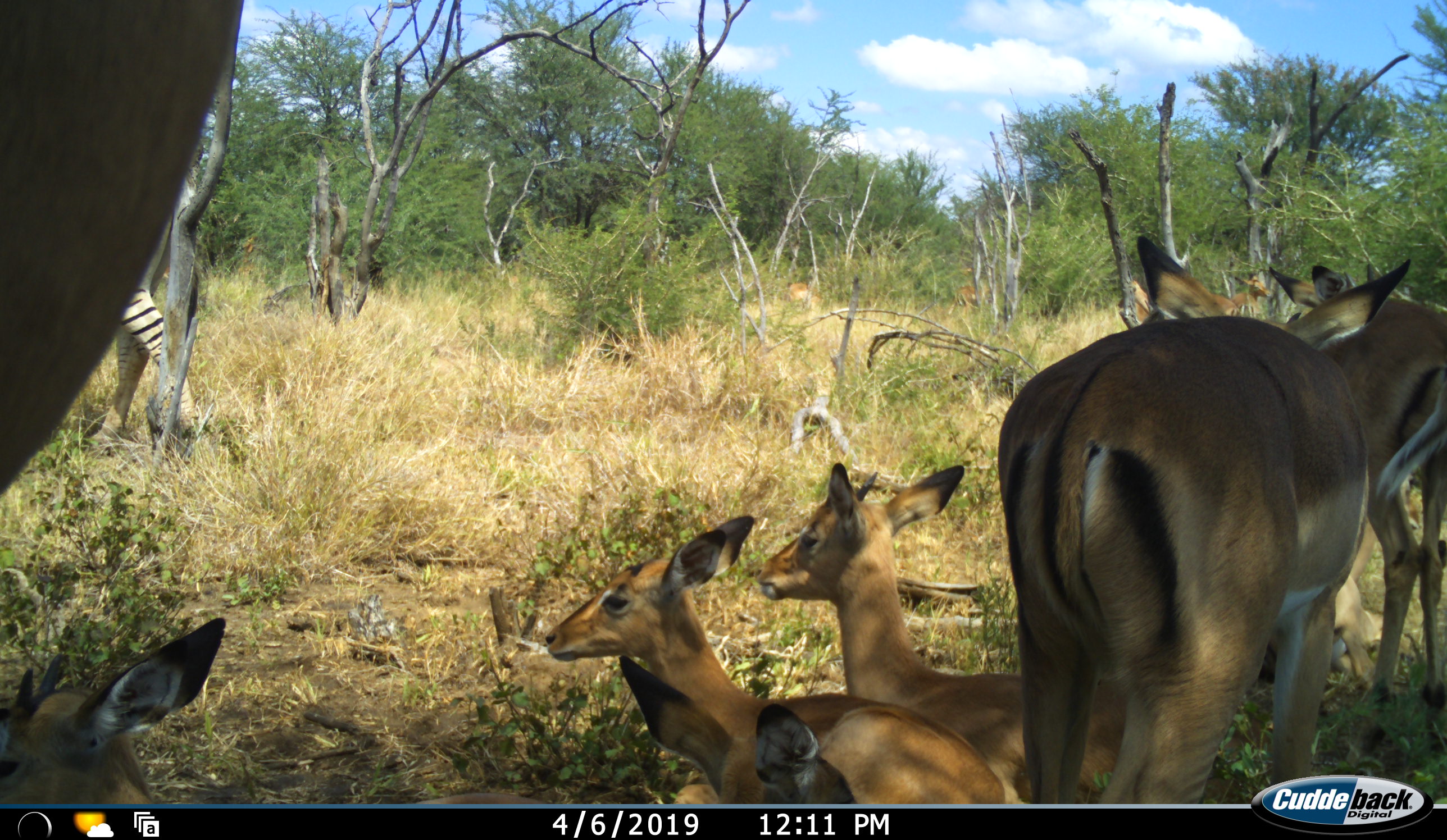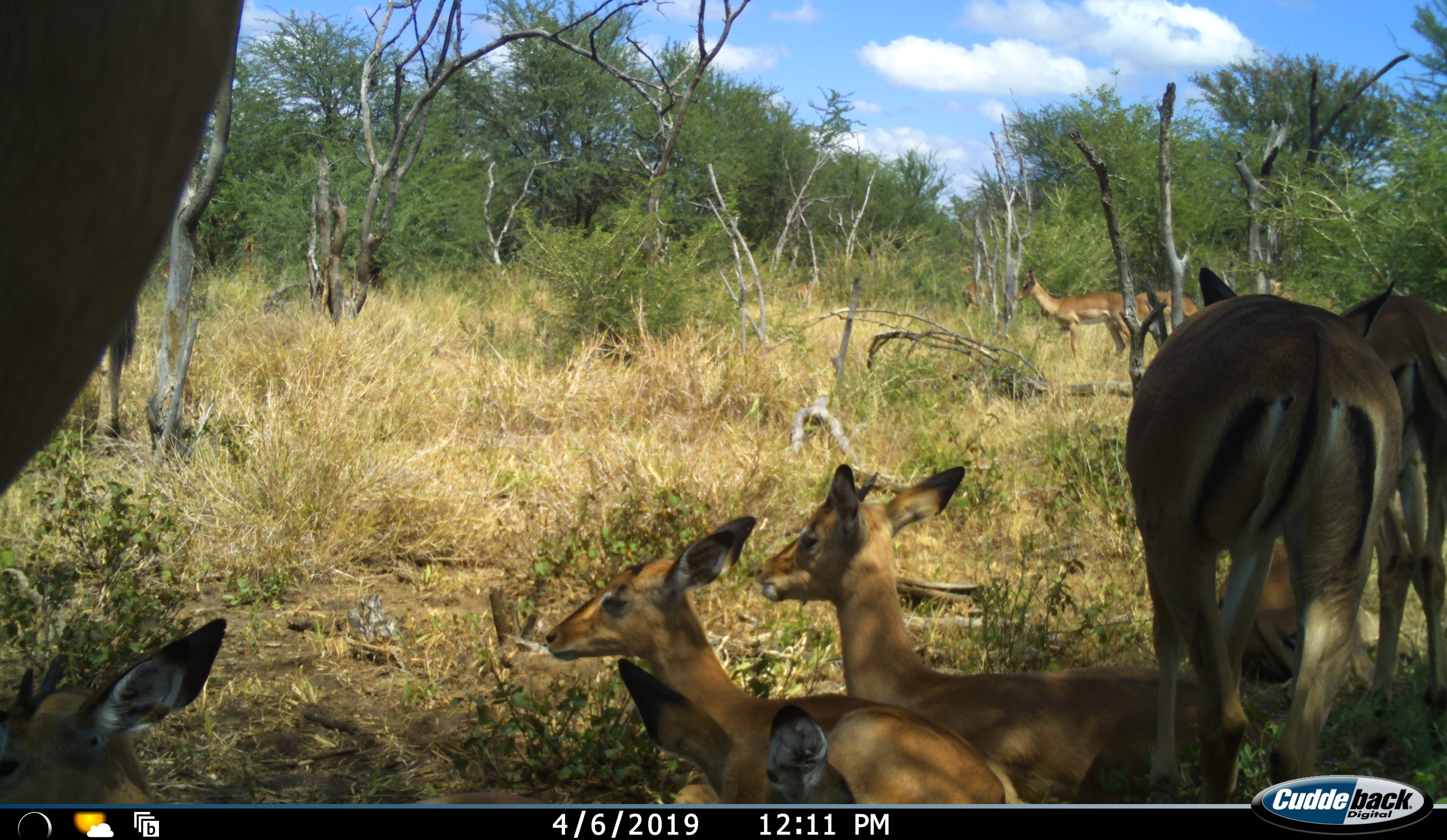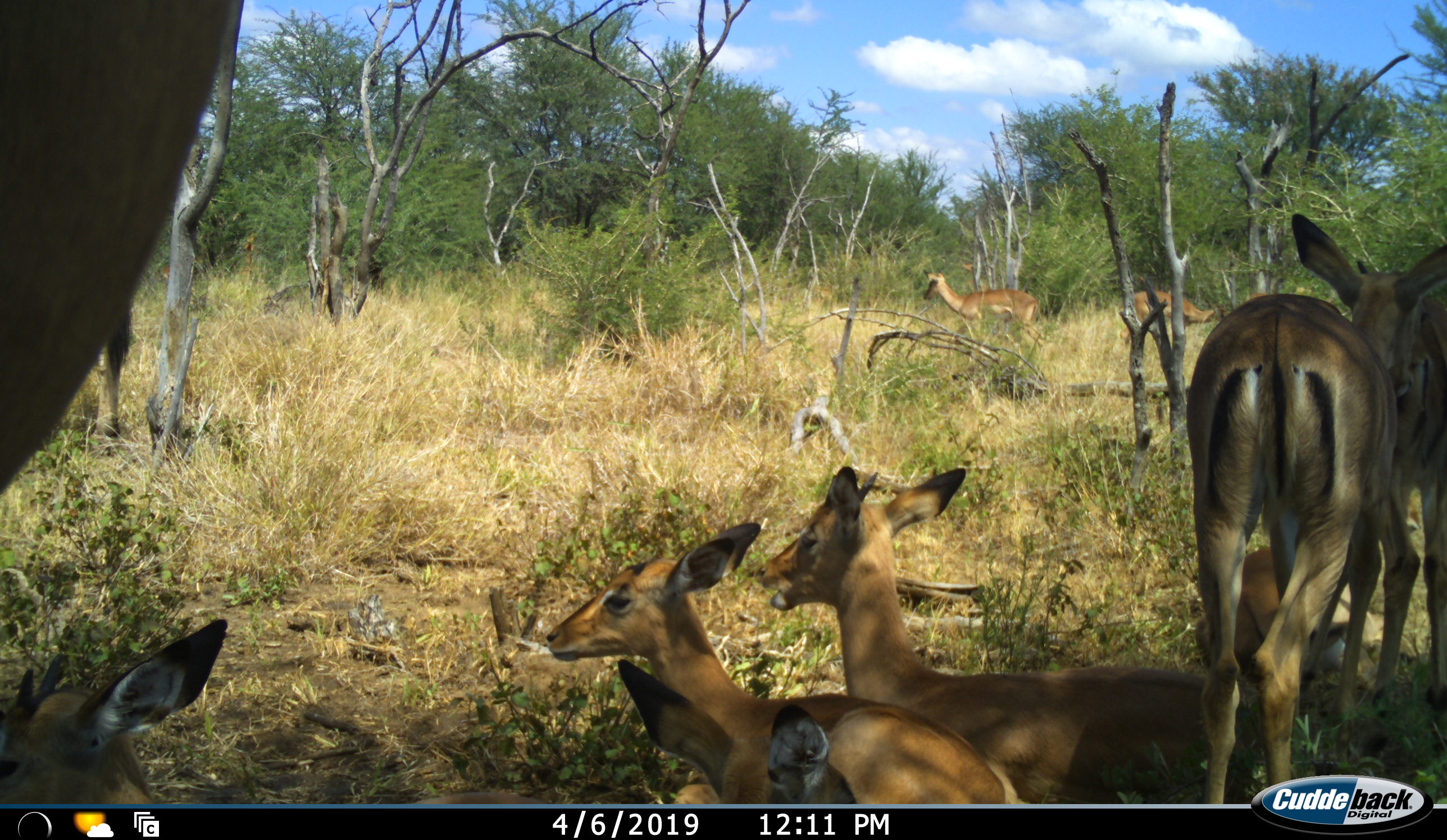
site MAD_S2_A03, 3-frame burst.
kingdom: Animalia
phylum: Chordata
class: Mammalia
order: Artiodactyla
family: Bovidae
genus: Aepyceros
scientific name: Aepyceros melampus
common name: impala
Impala (Aepyceros melampus), count 9. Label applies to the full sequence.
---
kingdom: Animalia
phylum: Chordata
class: Mammalia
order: Perissodactyla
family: Equidae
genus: Equus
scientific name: Equus quagga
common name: plains zebra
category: zebraplains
Zebraplains (plains zebra) (Equus quagga), count 1. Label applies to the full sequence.